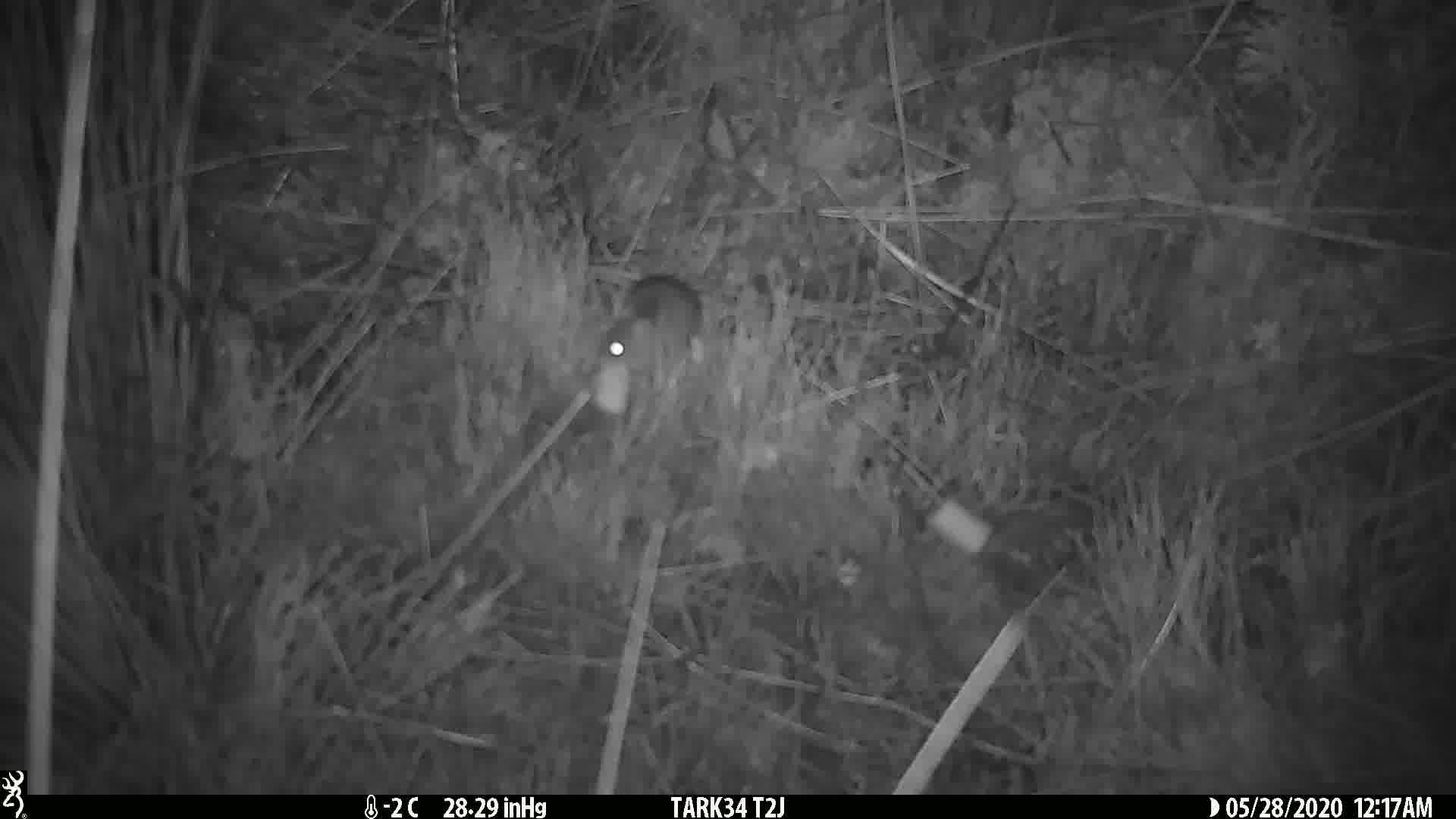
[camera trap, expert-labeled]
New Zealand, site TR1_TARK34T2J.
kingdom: Animalia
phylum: Chordata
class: Mammalia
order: Rodentia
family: Muridae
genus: Mus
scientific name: Mus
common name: mouse